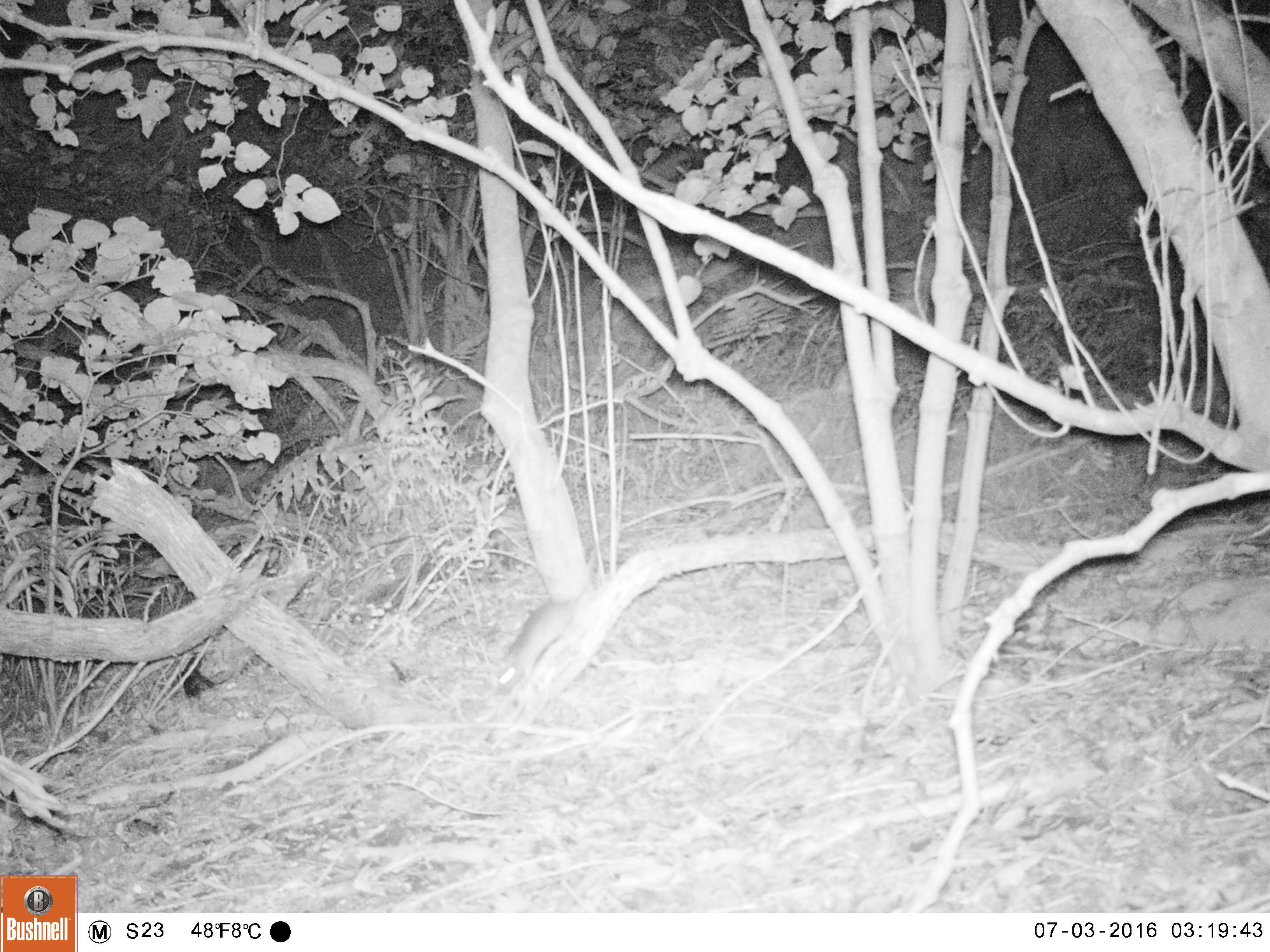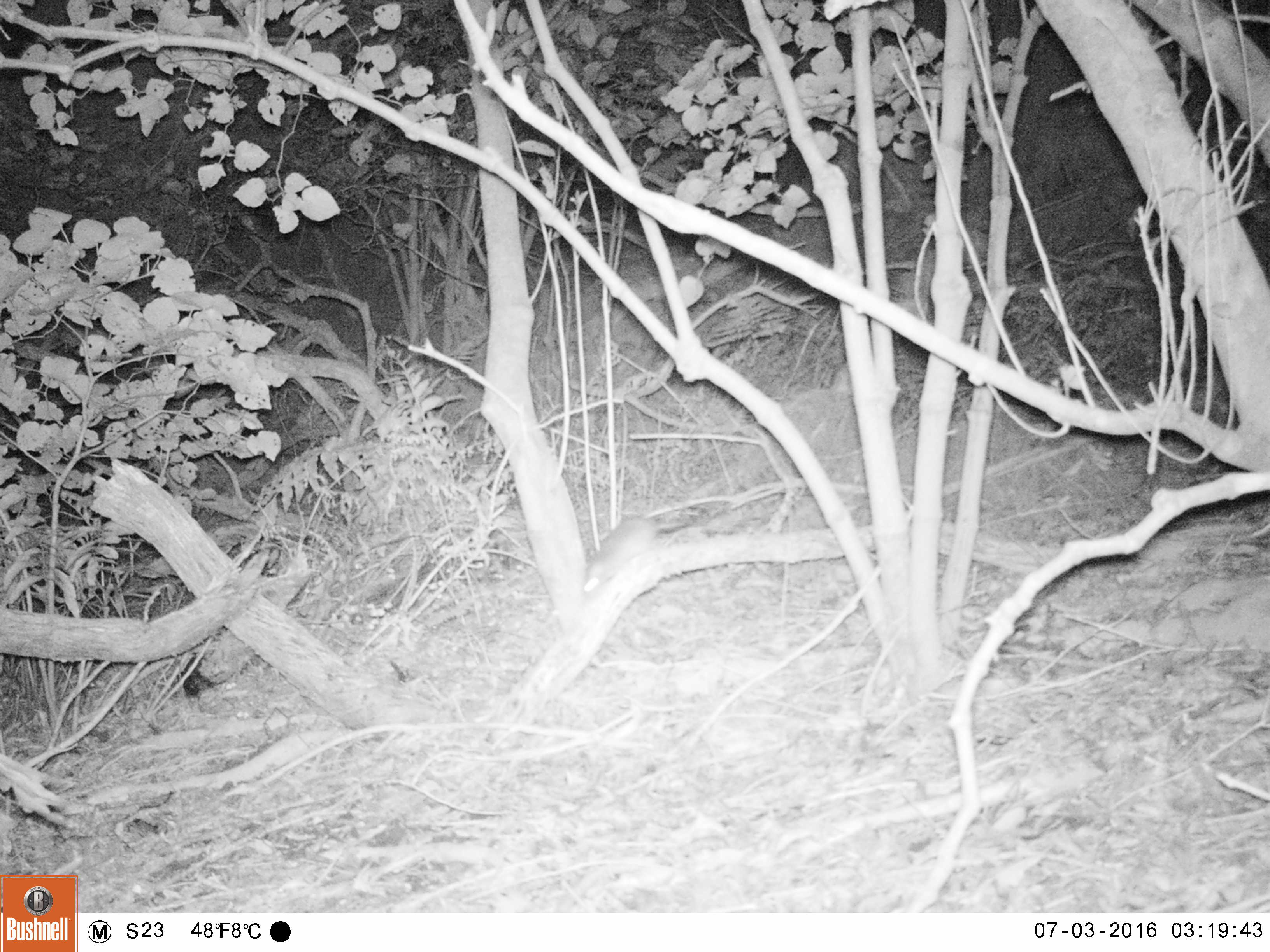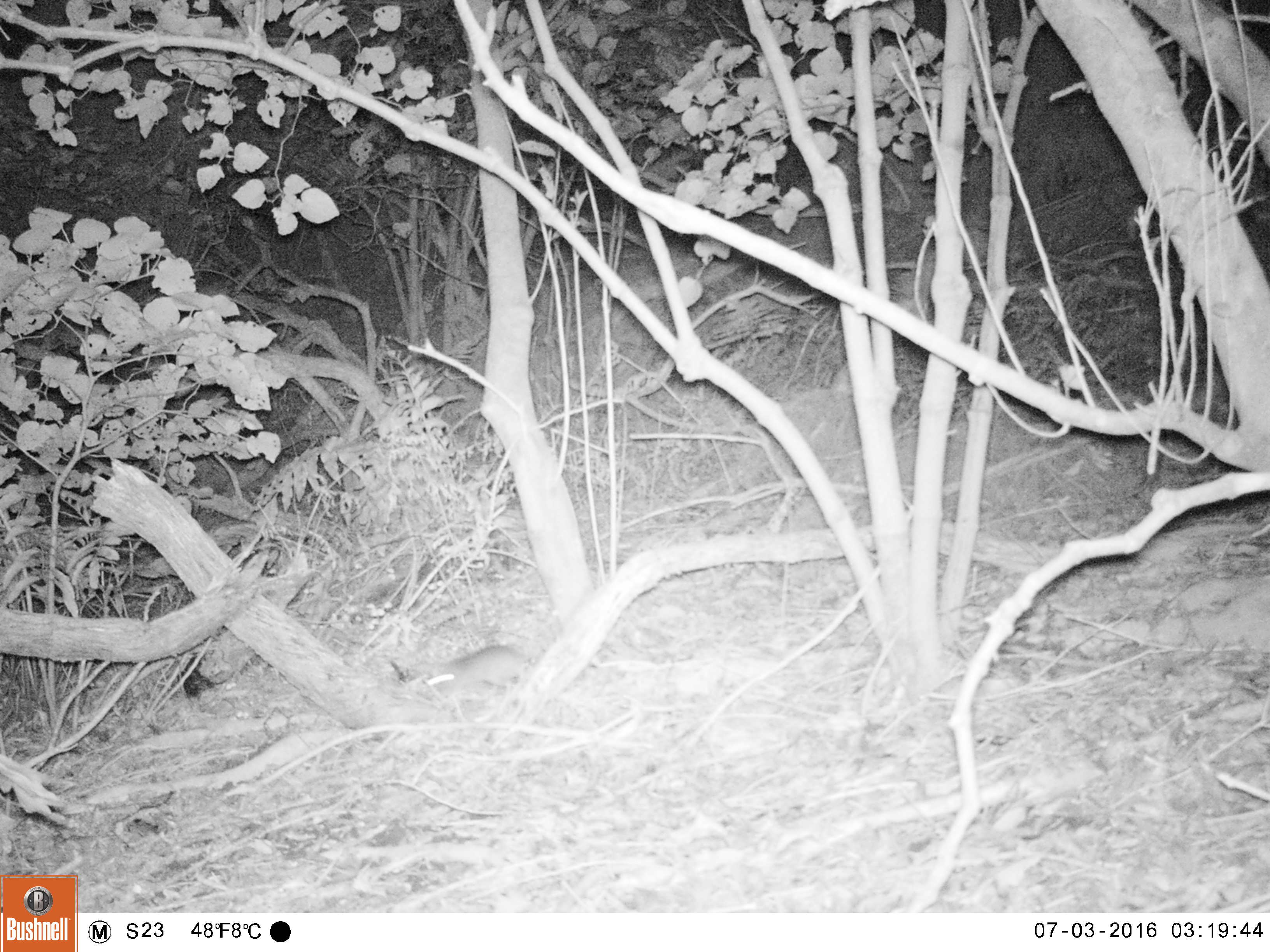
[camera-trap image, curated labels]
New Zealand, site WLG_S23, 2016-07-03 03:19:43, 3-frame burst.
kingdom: Animalia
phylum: Chordata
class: Mammalia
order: Rodentia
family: Muridae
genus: Rattus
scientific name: Rattus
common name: rat